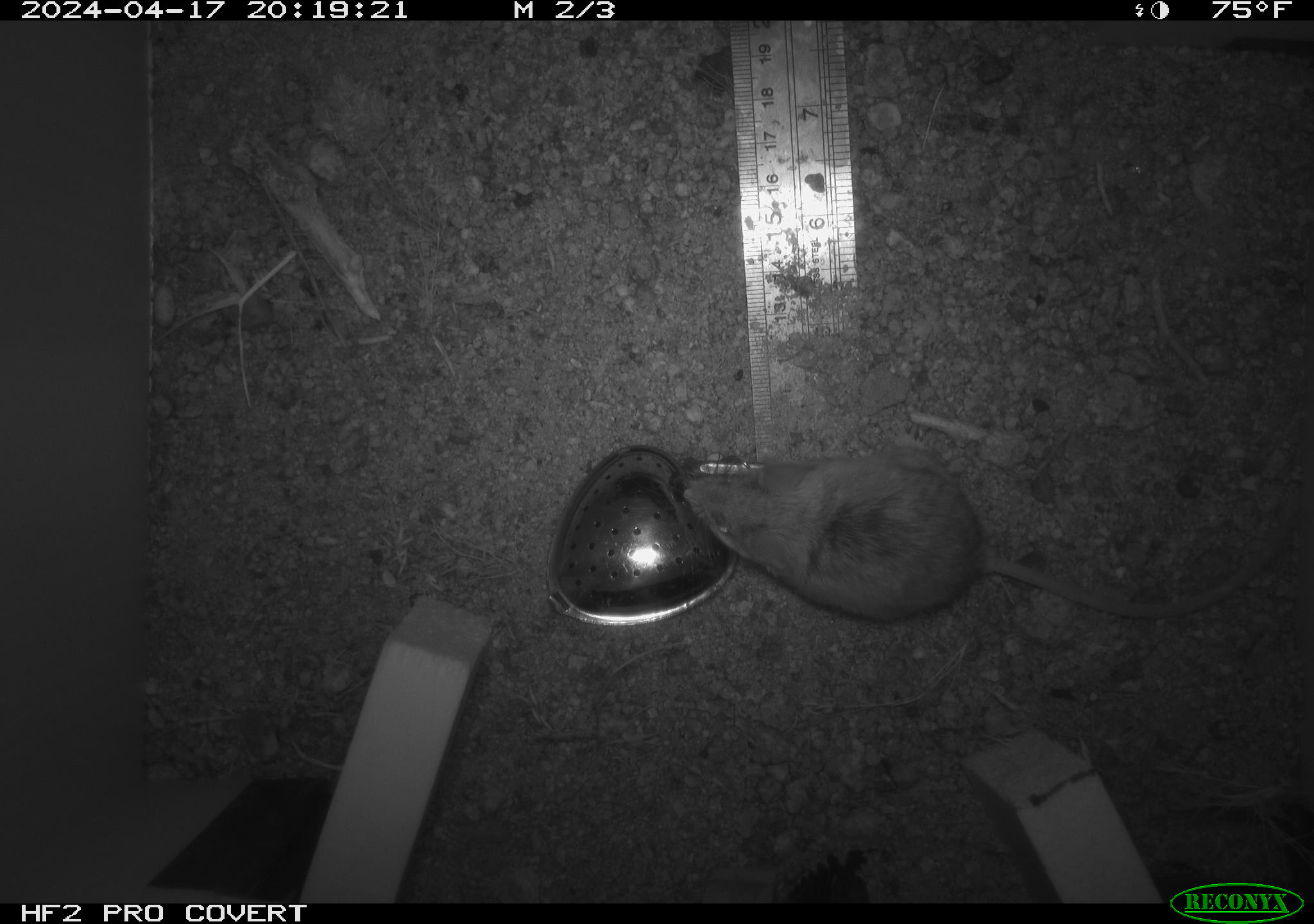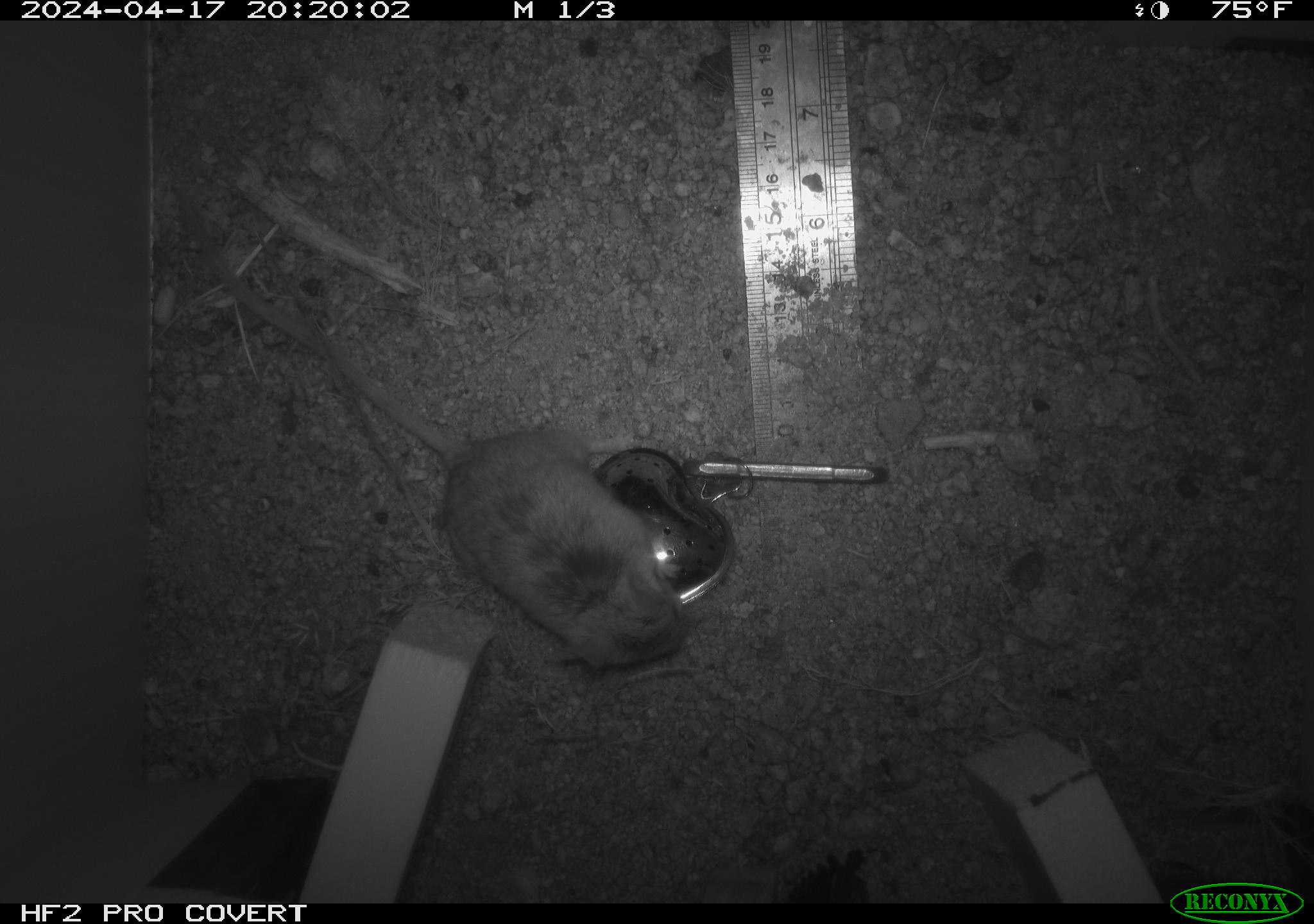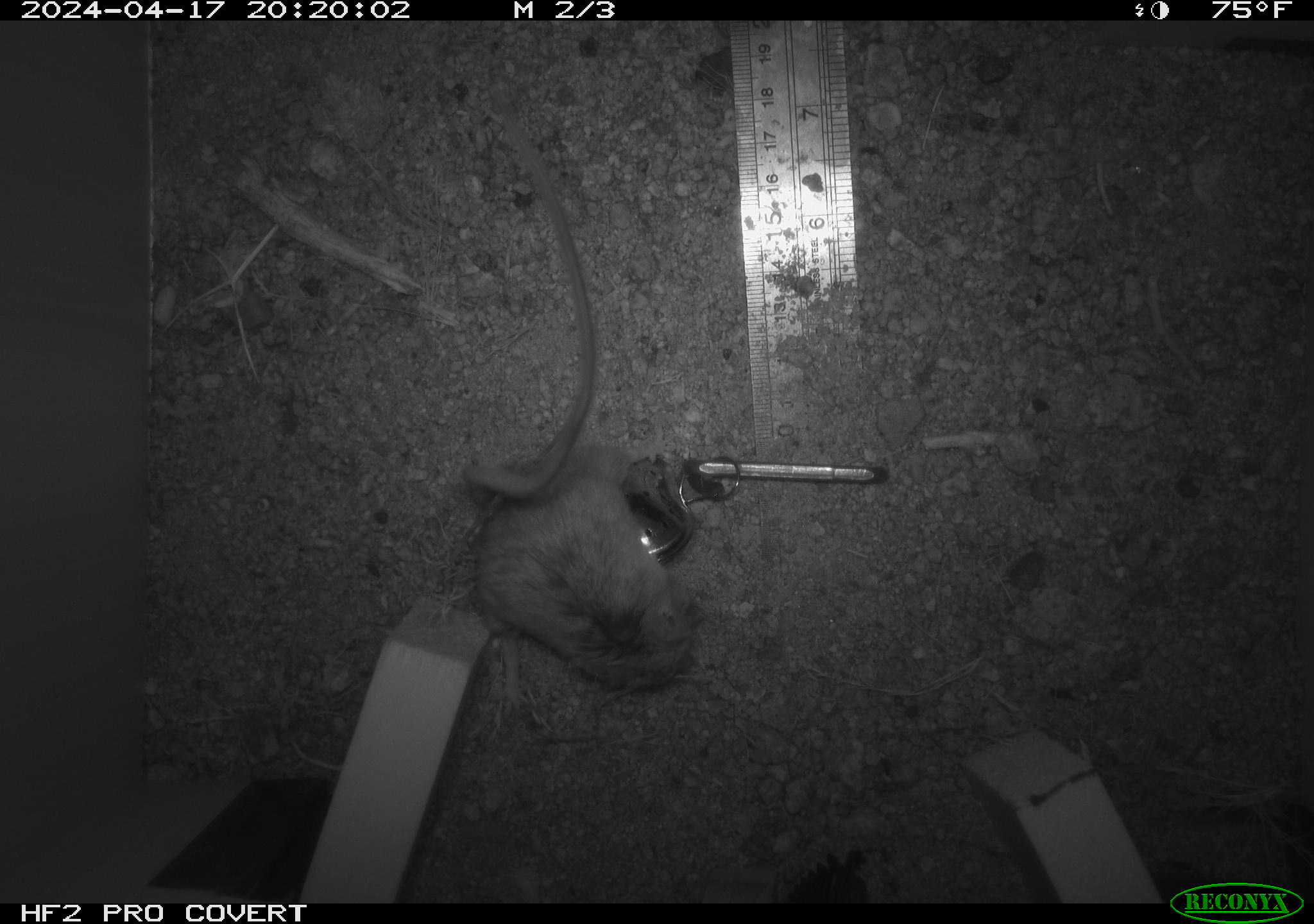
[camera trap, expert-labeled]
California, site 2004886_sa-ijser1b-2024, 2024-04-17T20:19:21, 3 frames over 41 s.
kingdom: Animalia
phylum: Chordata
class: Mammalia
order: Rodentia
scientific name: Rodentia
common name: mouse species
Mouse species (Rodentia).